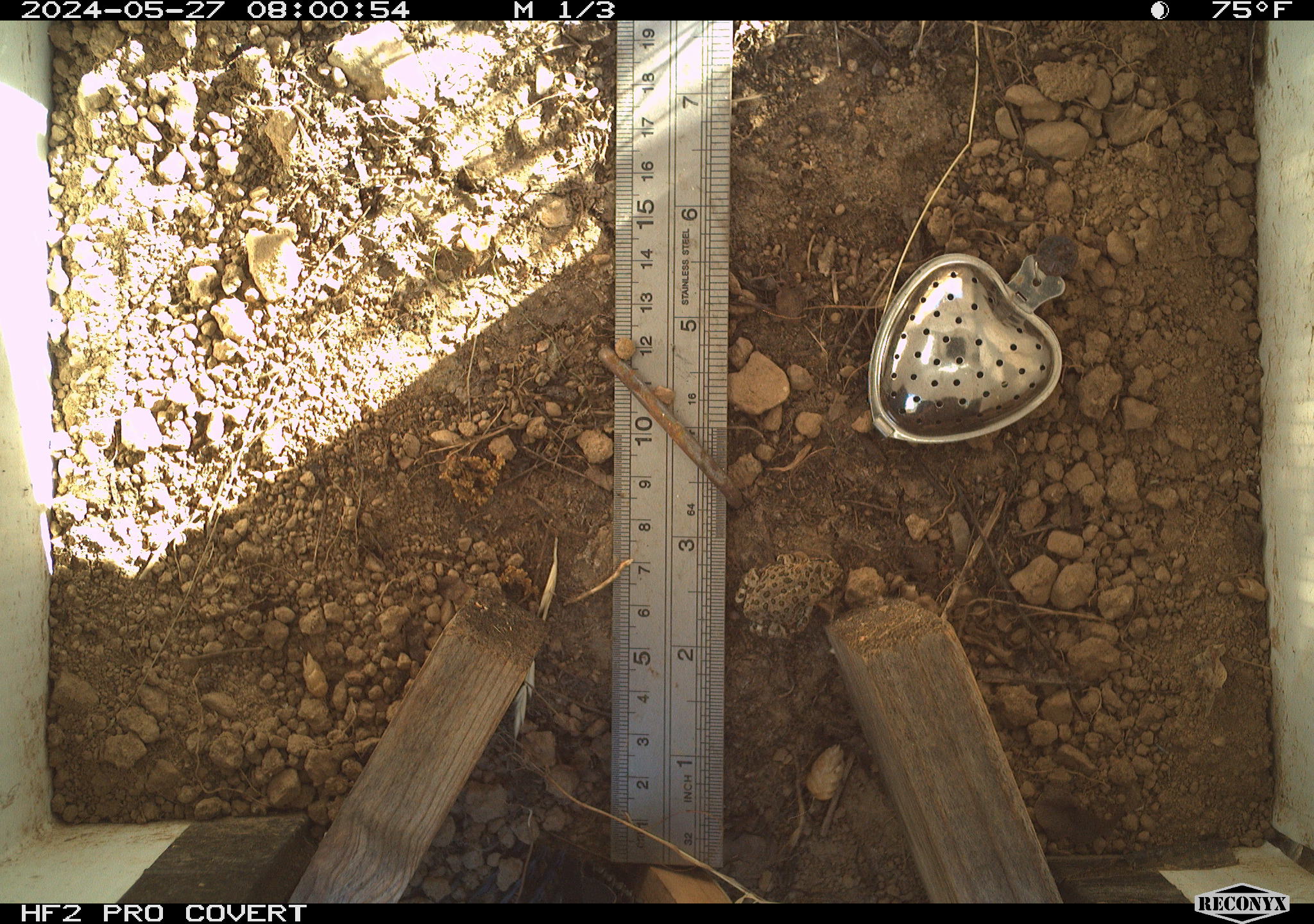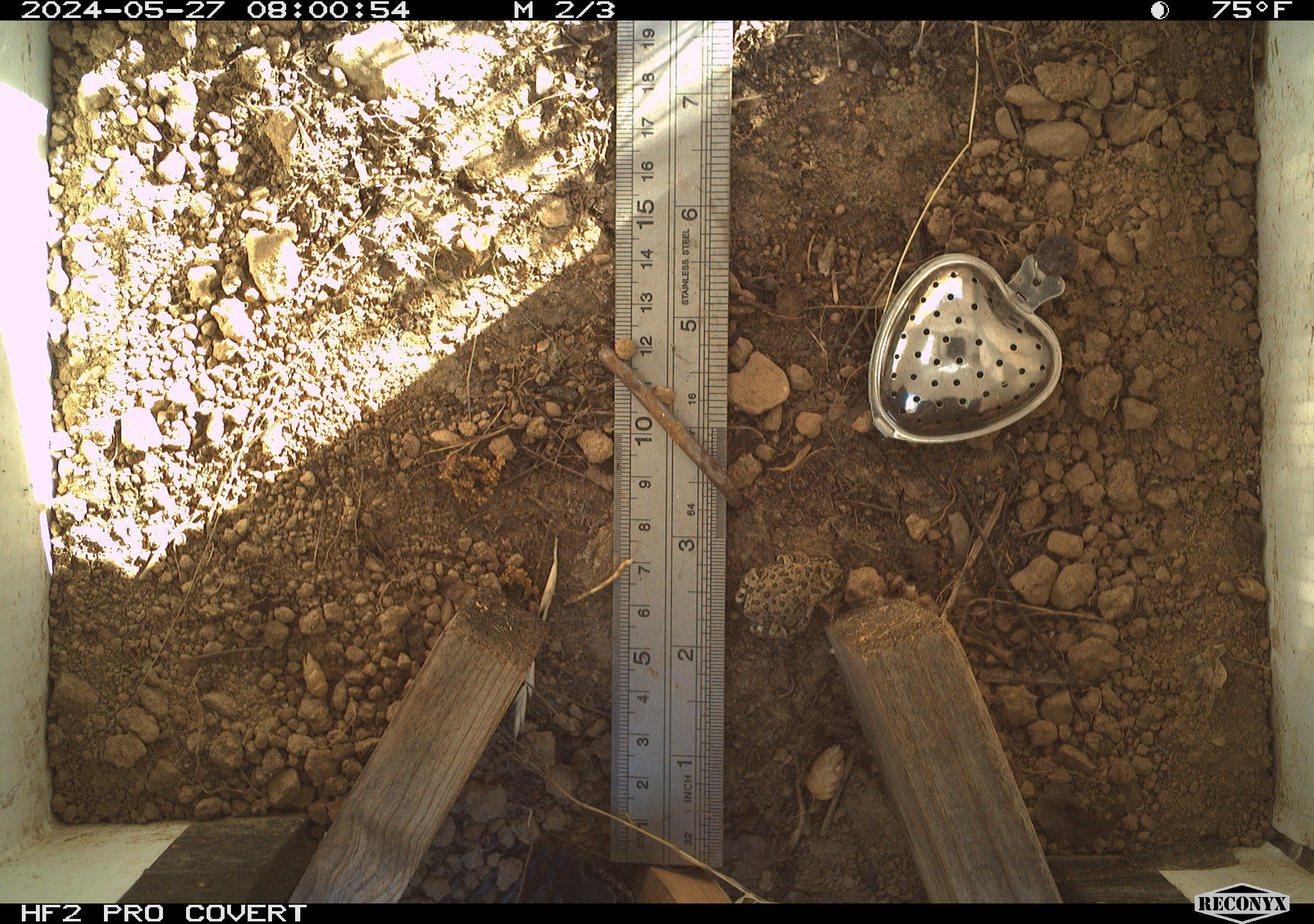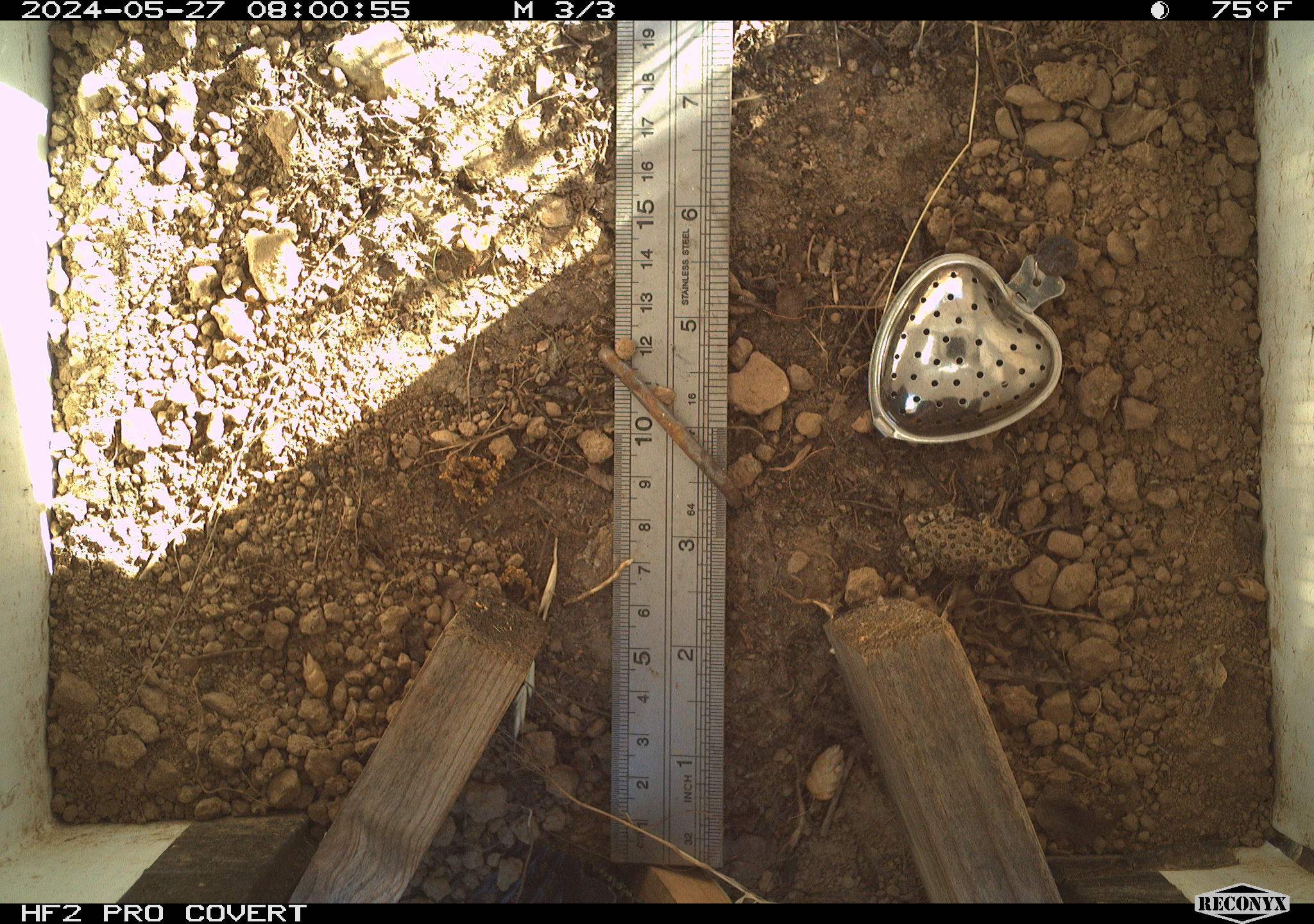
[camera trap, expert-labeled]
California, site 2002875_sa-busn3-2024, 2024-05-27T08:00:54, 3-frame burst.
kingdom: Animalia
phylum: Chordata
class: Amphibia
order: Anura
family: Bufonidae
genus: Anaxyrus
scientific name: Anaxyrus boreas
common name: western toad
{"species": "western toad (Anaxyrus boreas)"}